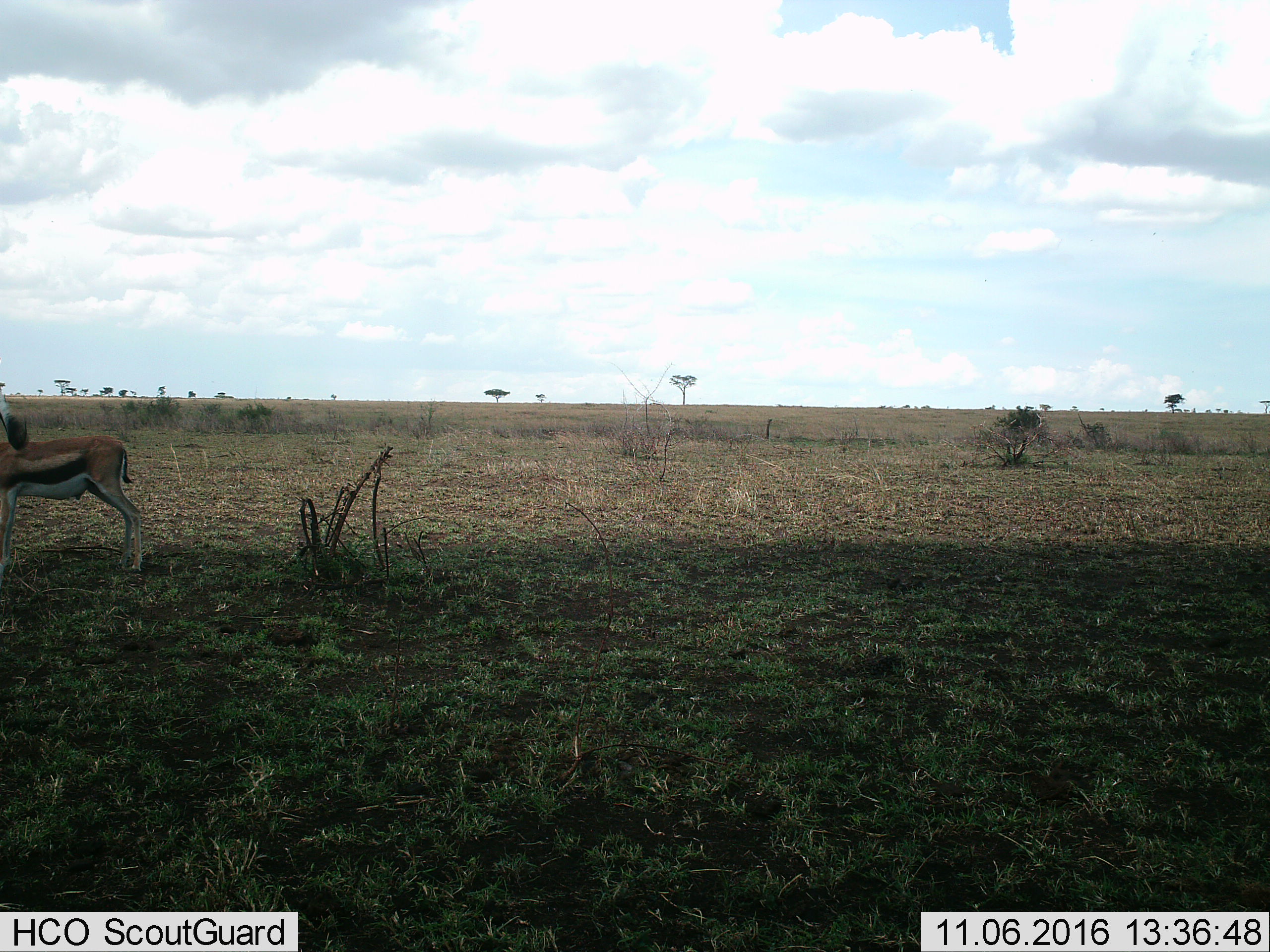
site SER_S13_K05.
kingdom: Animalia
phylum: Chordata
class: Mammalia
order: Artiodactyla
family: Bovidae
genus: Eudorcas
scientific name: Eudorcas thomsonii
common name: thomson's gazelle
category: gazellethomsons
Gazellethomsons (thomson's gazelle) (Eudorcas thomsonii), count 1. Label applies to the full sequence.